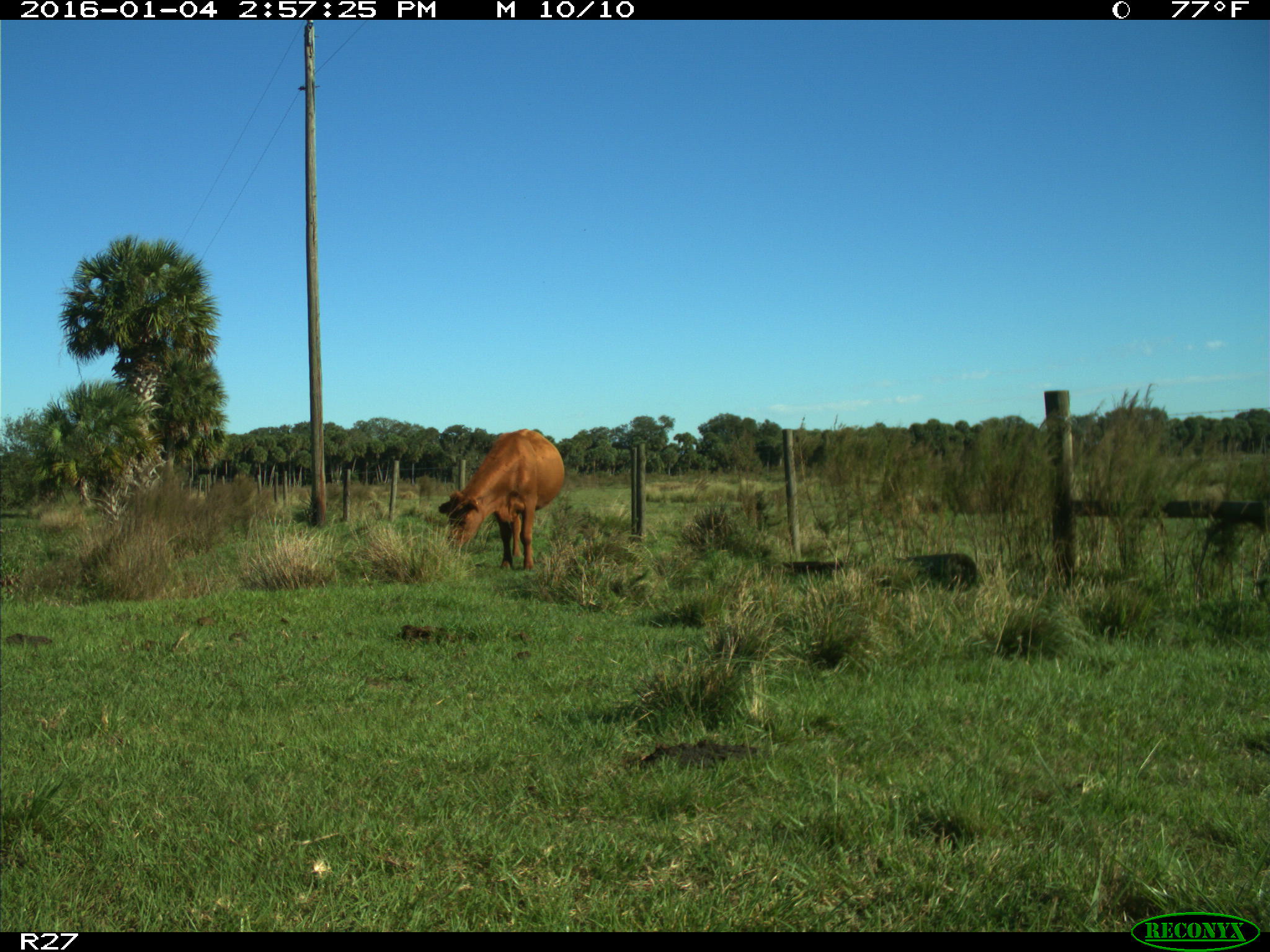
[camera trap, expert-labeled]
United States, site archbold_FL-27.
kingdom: Animalia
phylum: Chordata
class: Mammalia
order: Artiodactyla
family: Bovidae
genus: Bos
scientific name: Bos taurus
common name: domestic cow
Bos taurus (domestic cow).